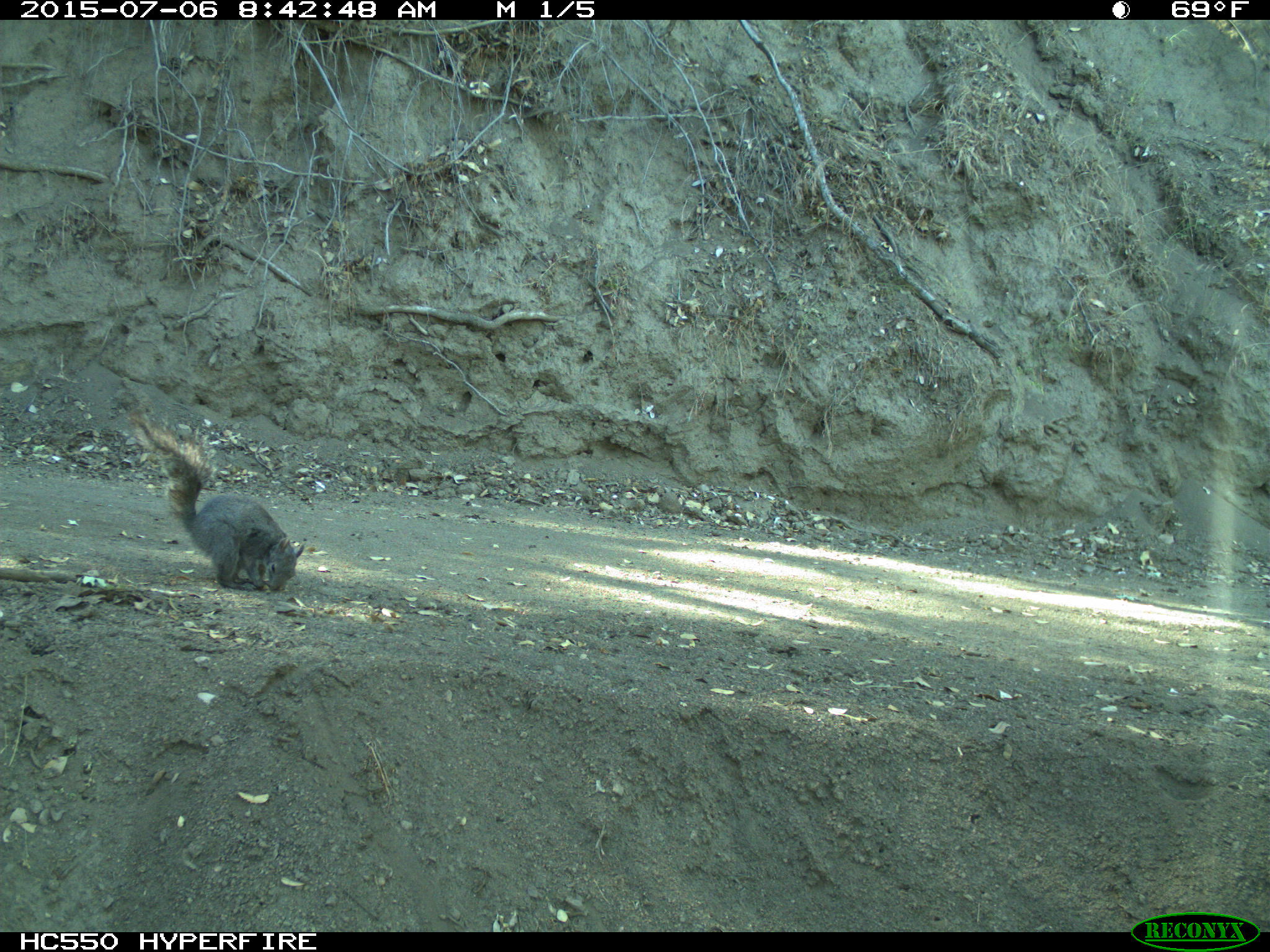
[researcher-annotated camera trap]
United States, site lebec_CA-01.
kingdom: Animalia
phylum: Chordata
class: Mammalia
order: Rodentia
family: Sciuridae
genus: Sciurus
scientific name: Sciurus carolinensis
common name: eastern gray squirrel